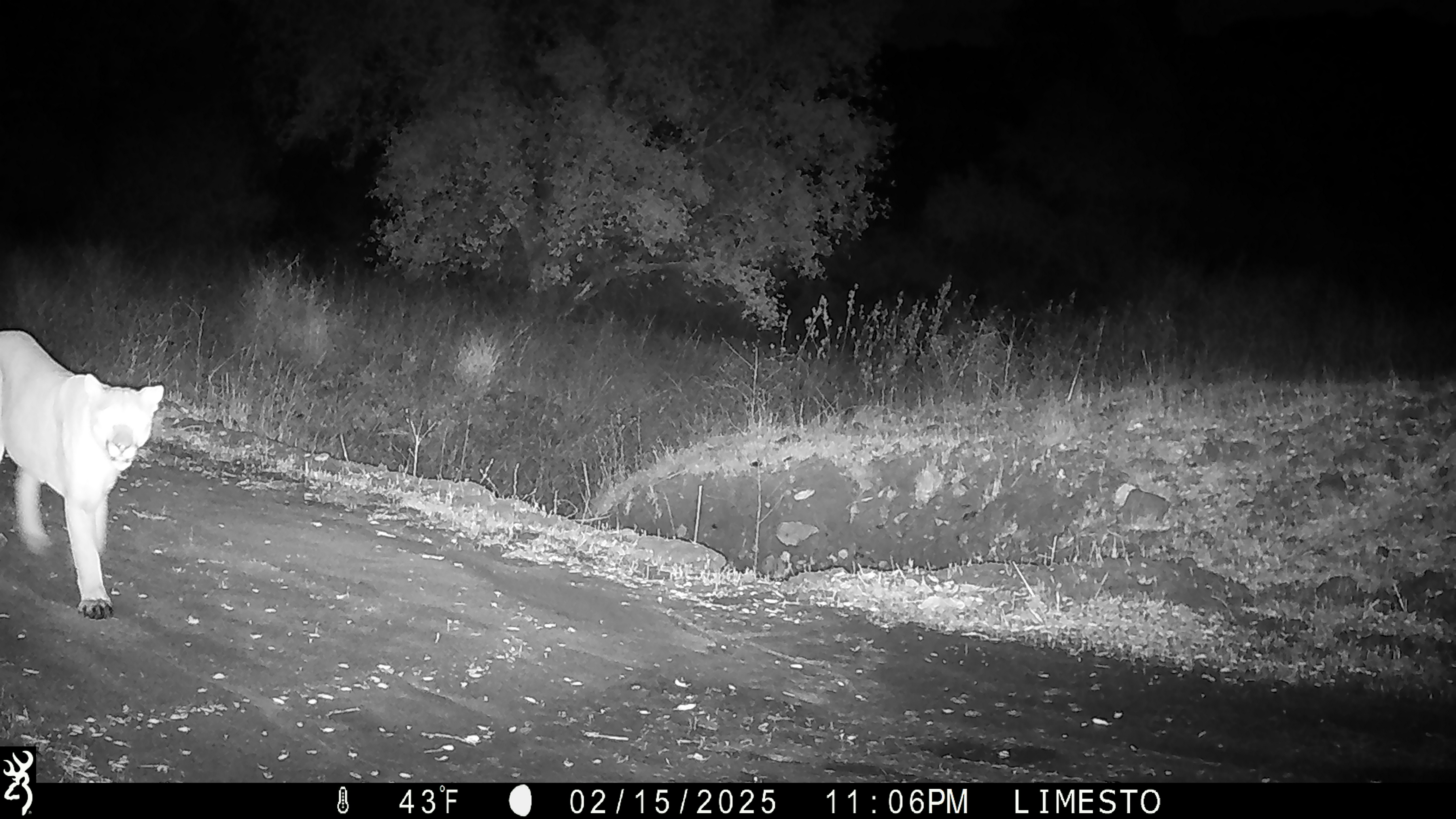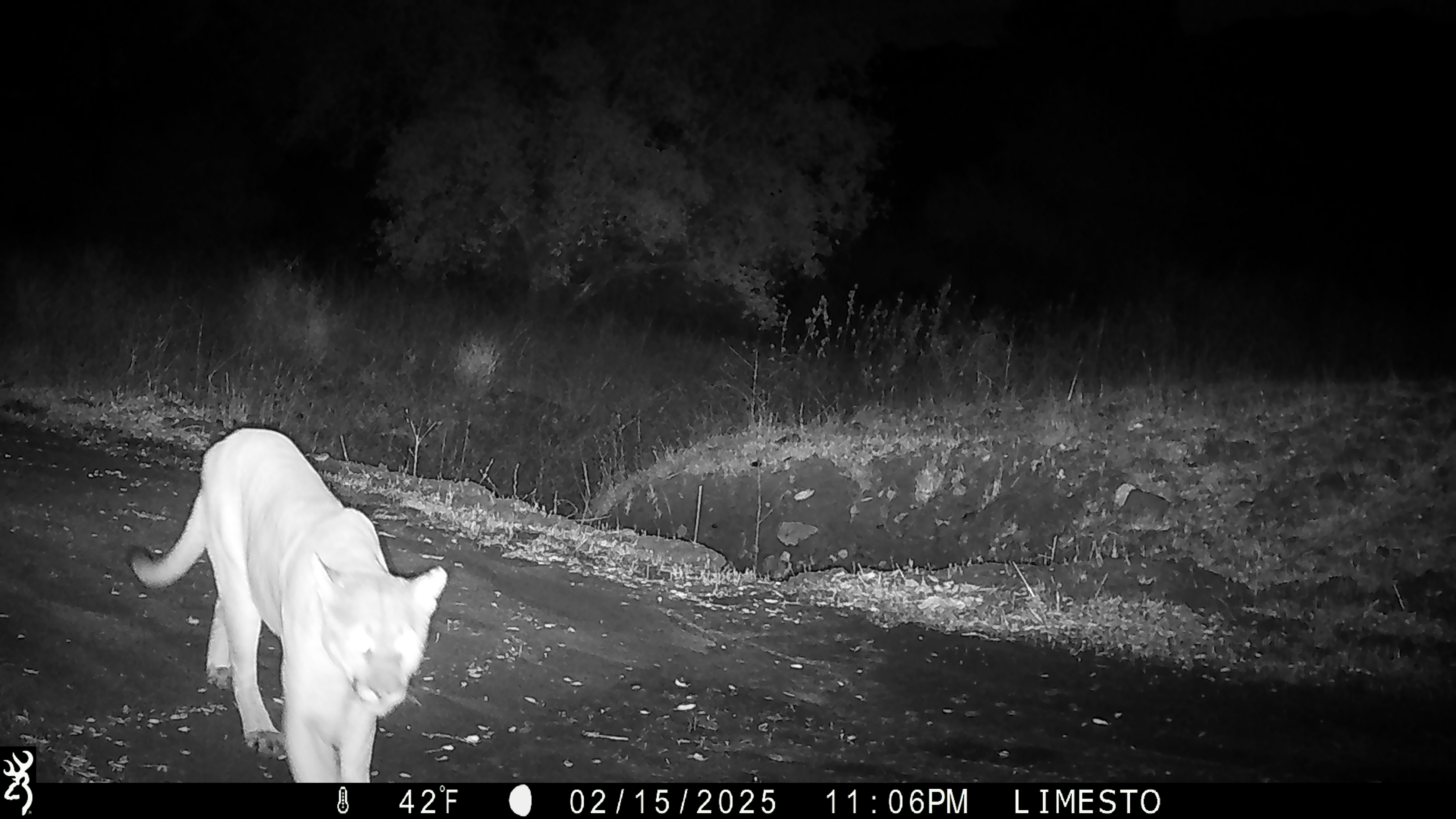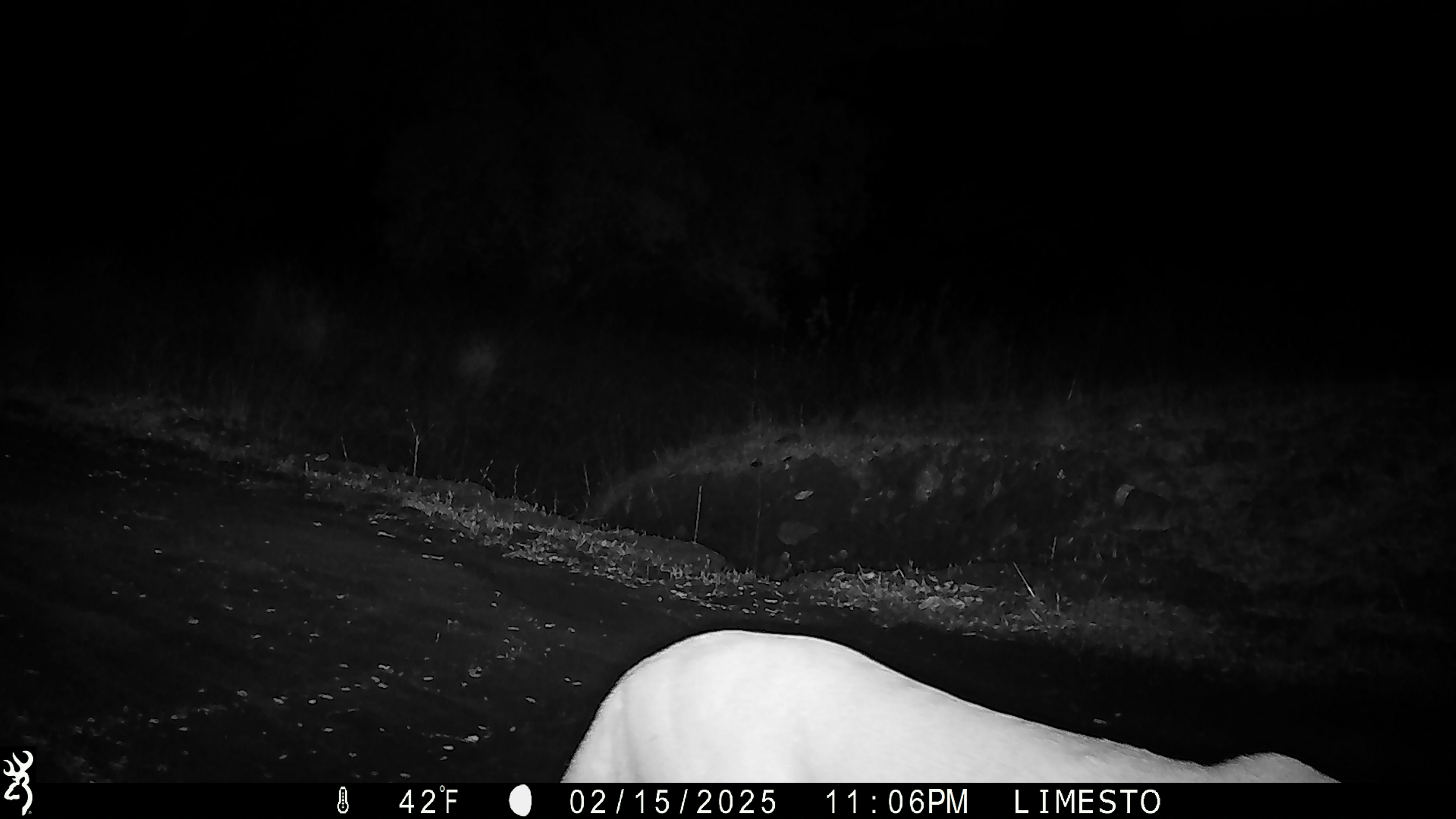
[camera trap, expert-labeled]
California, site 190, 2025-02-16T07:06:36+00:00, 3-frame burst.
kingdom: Animalia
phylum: Chordata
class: Mammalia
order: Carnivora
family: Felidae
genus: Puma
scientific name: Puma concolor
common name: puma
Puma (Puma concolor).